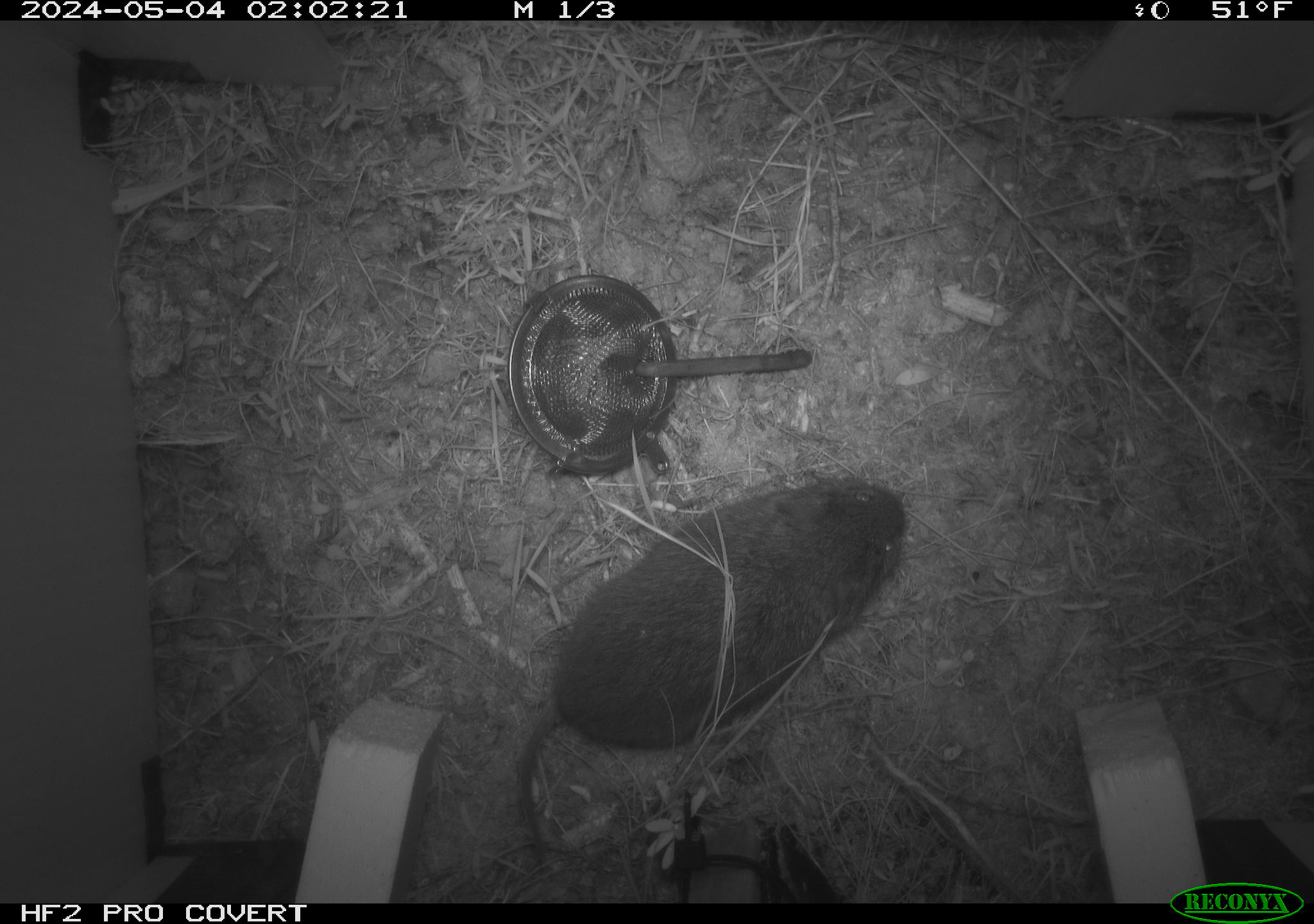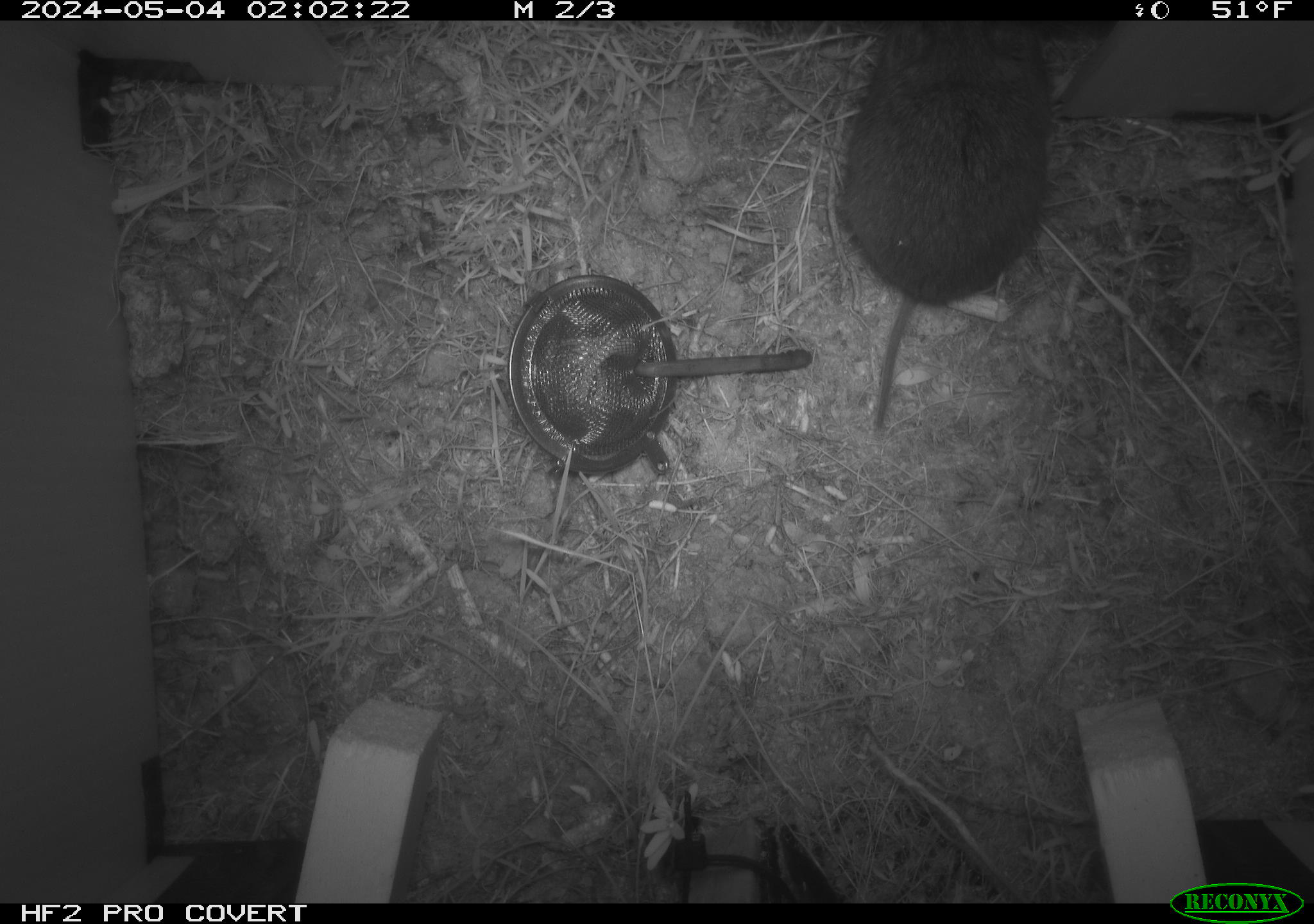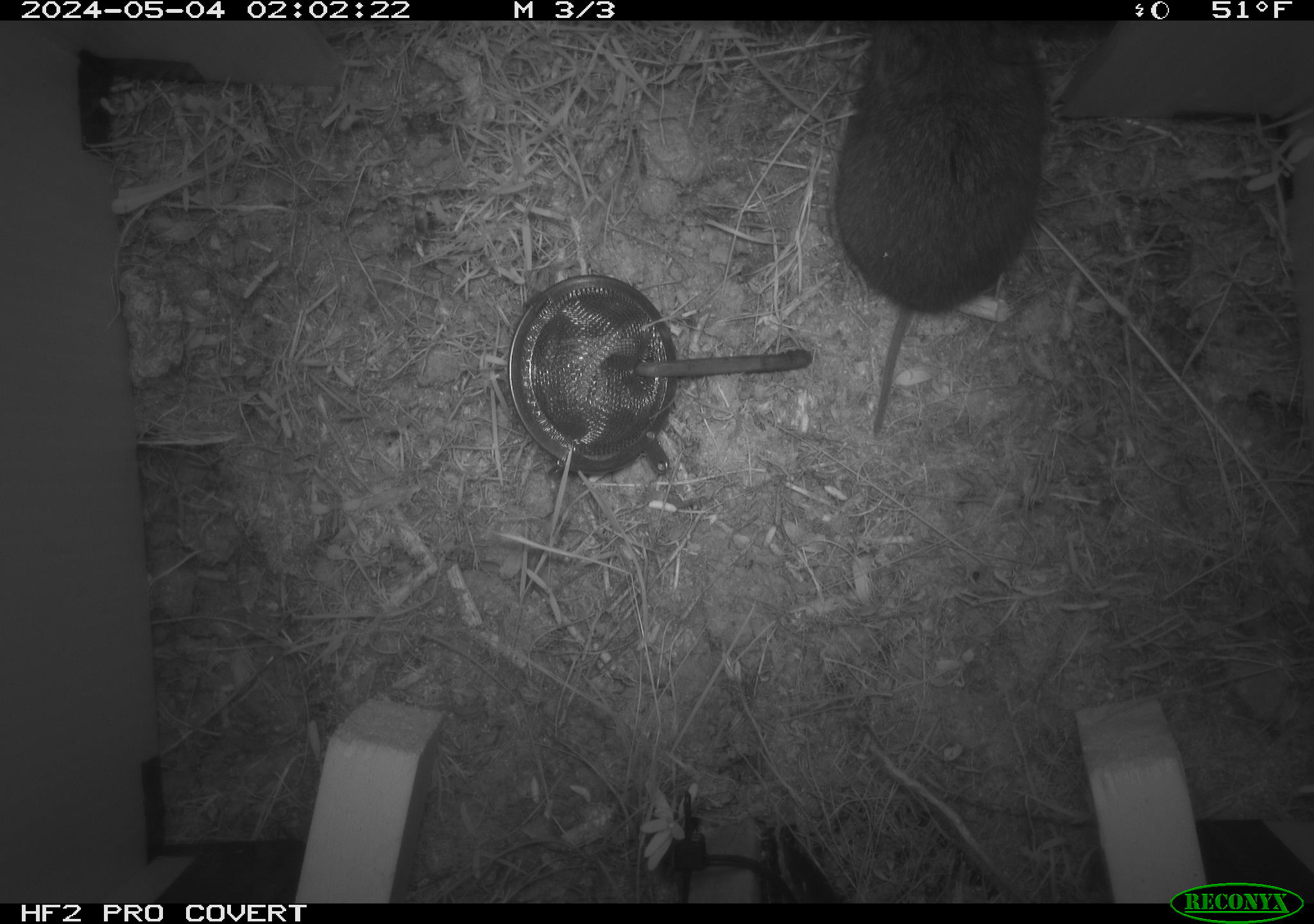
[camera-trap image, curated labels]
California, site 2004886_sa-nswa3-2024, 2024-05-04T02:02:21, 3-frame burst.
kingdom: Animalia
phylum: Chordata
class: Mammalia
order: Rodentia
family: Cricetidae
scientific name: Arvicolinae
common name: voles, lemmings, and muskrats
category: arvicolinae subfamily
Arvicolinae subfamily (voles, lemmings, and muskrats) (Arvicolinae).